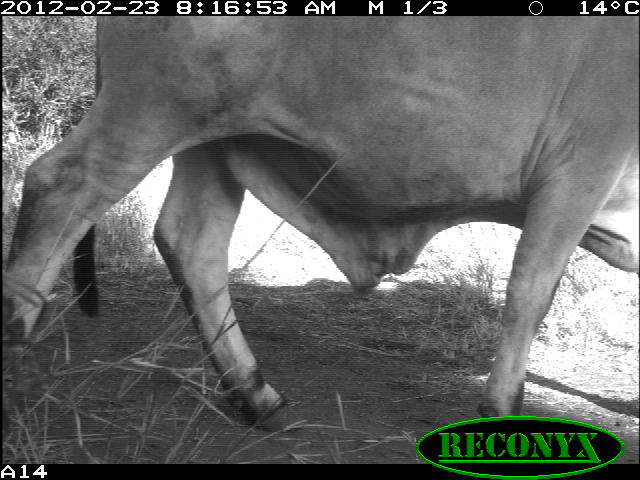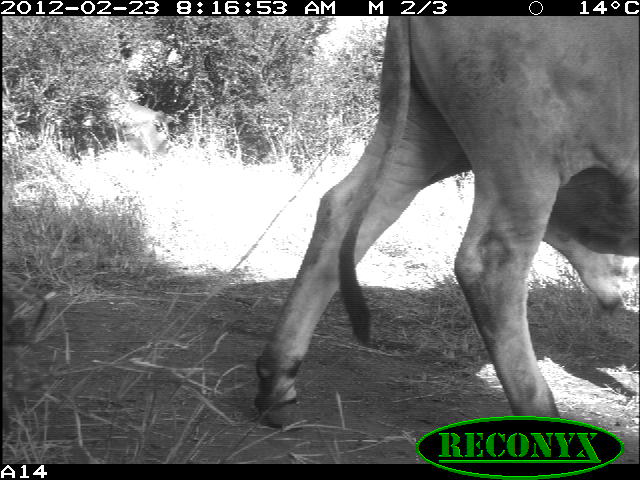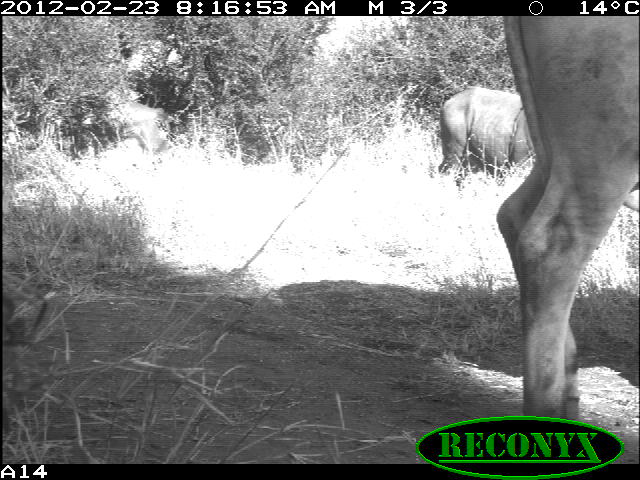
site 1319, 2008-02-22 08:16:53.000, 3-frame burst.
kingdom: Animalia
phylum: Chordata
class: Mammalia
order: Artiodactyla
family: Bovidae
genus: Bos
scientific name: Bos taurus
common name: domestic cattle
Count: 1.